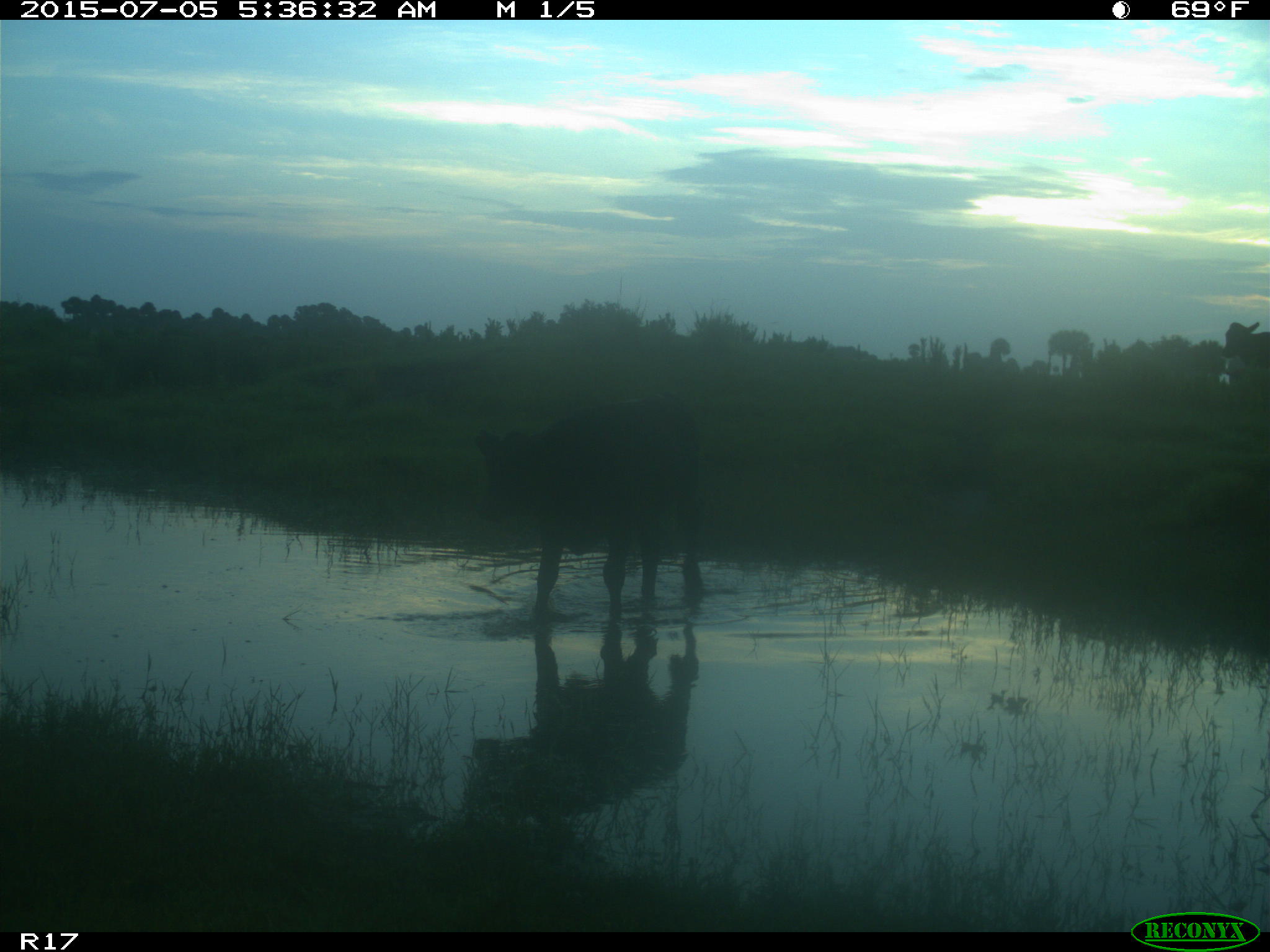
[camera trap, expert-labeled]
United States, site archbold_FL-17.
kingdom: Animalia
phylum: Chordata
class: Mammalia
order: Artiodactyla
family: Bovidae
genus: Bos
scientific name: Bos taurus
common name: domestic cow